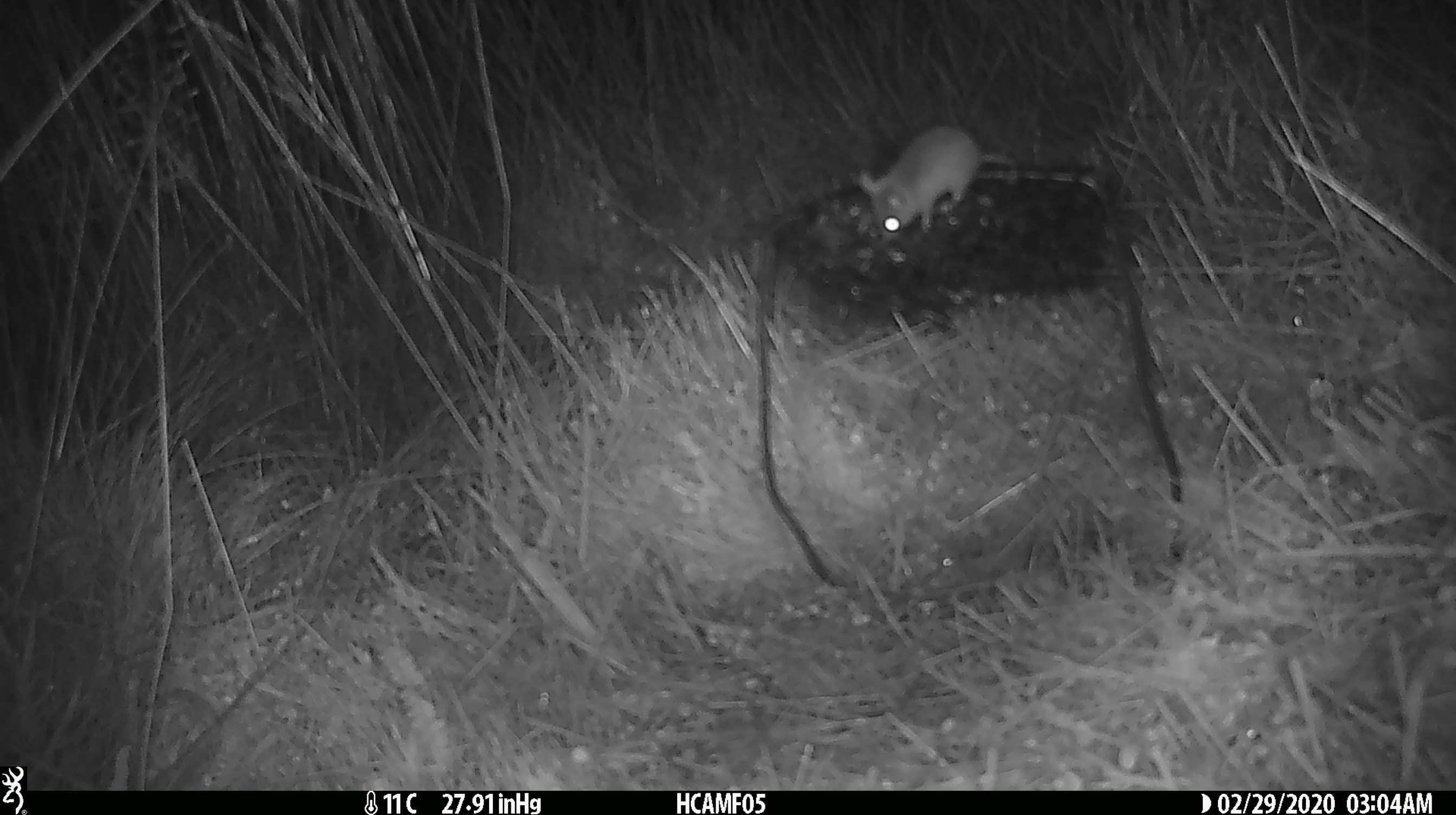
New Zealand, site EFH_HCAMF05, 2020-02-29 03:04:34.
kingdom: Animalia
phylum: Chordata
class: Mammalia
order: Rodentia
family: Muridae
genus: Mus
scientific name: Mus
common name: mouse